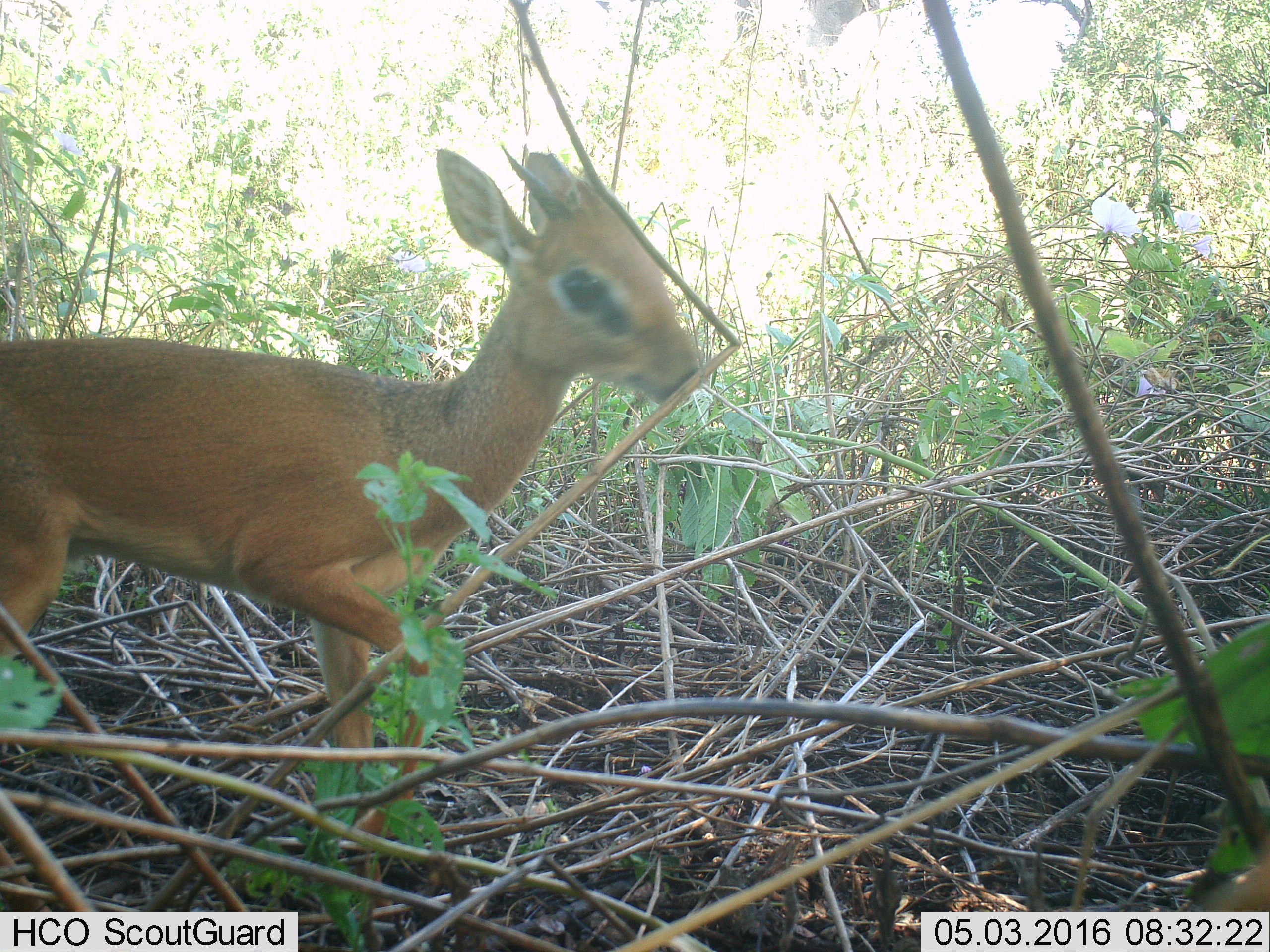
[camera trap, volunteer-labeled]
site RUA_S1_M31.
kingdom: Animalia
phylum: Chordata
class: Mammalia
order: Artiodactyla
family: Bovidae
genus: Madoqua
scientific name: Madoqua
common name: dik-dik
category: dikdik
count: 1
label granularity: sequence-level